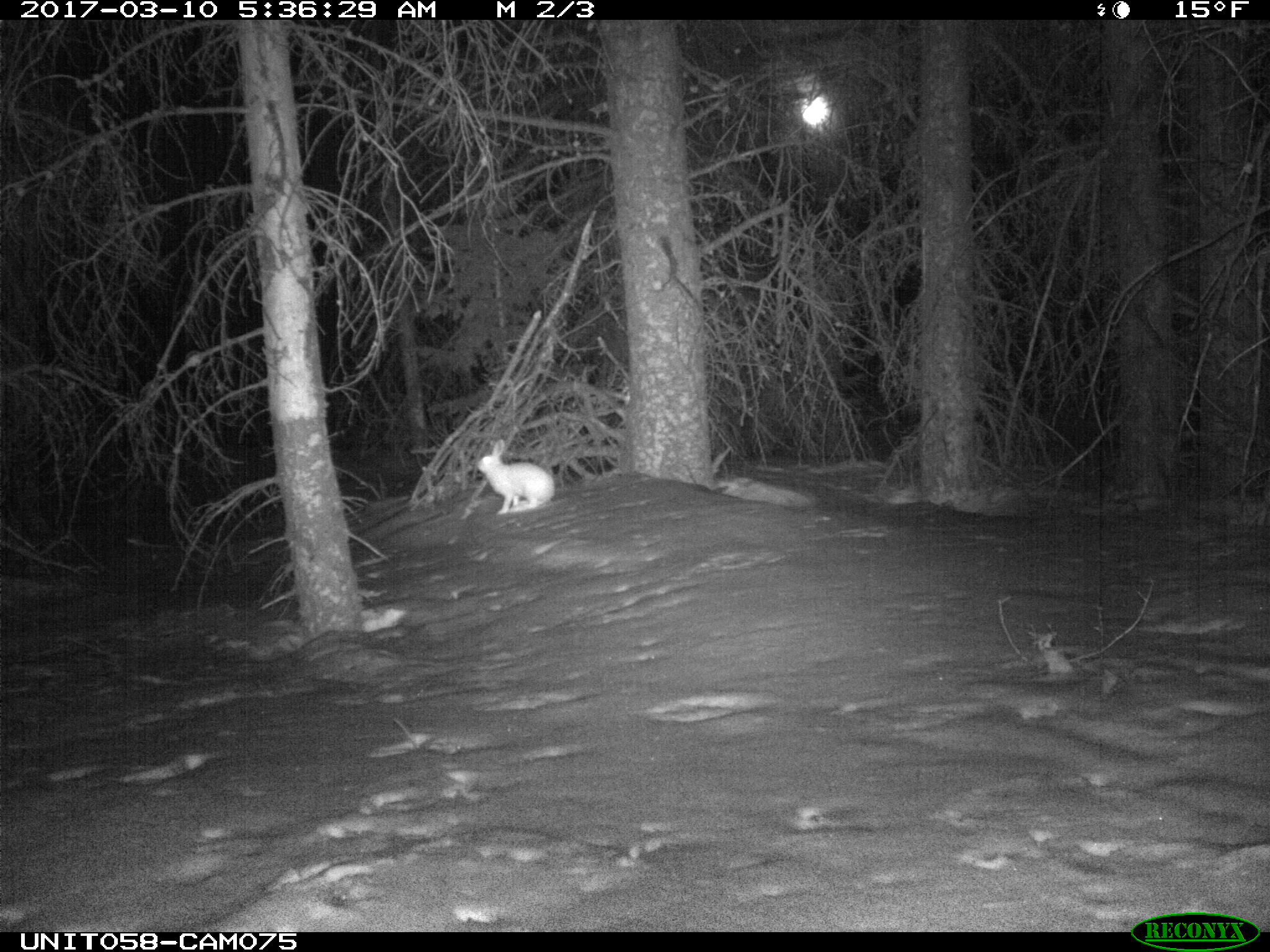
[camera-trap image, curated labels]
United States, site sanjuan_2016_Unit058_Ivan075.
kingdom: Animalia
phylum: Chordata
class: Mammalia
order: Lagomorpha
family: Leporidae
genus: Lepus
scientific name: Lepus americanus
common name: snowshoe hare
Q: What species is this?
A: Lepus americanus (snowshoe hare).